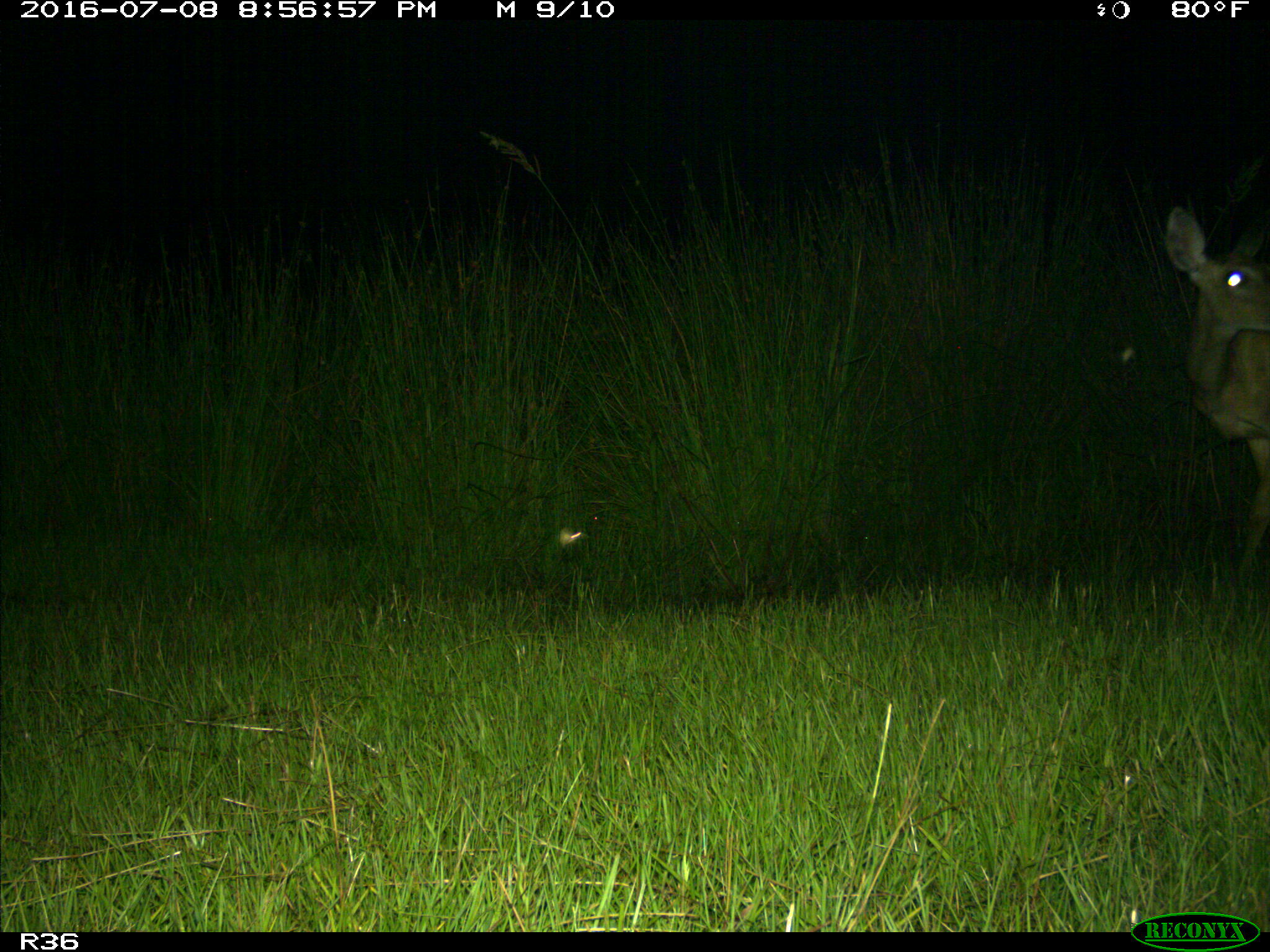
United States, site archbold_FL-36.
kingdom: Animalia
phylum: Chordata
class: Mammalia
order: Artiodactyla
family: Cervidae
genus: Odocoileus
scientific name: Odocoileus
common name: deer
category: unidentified deer